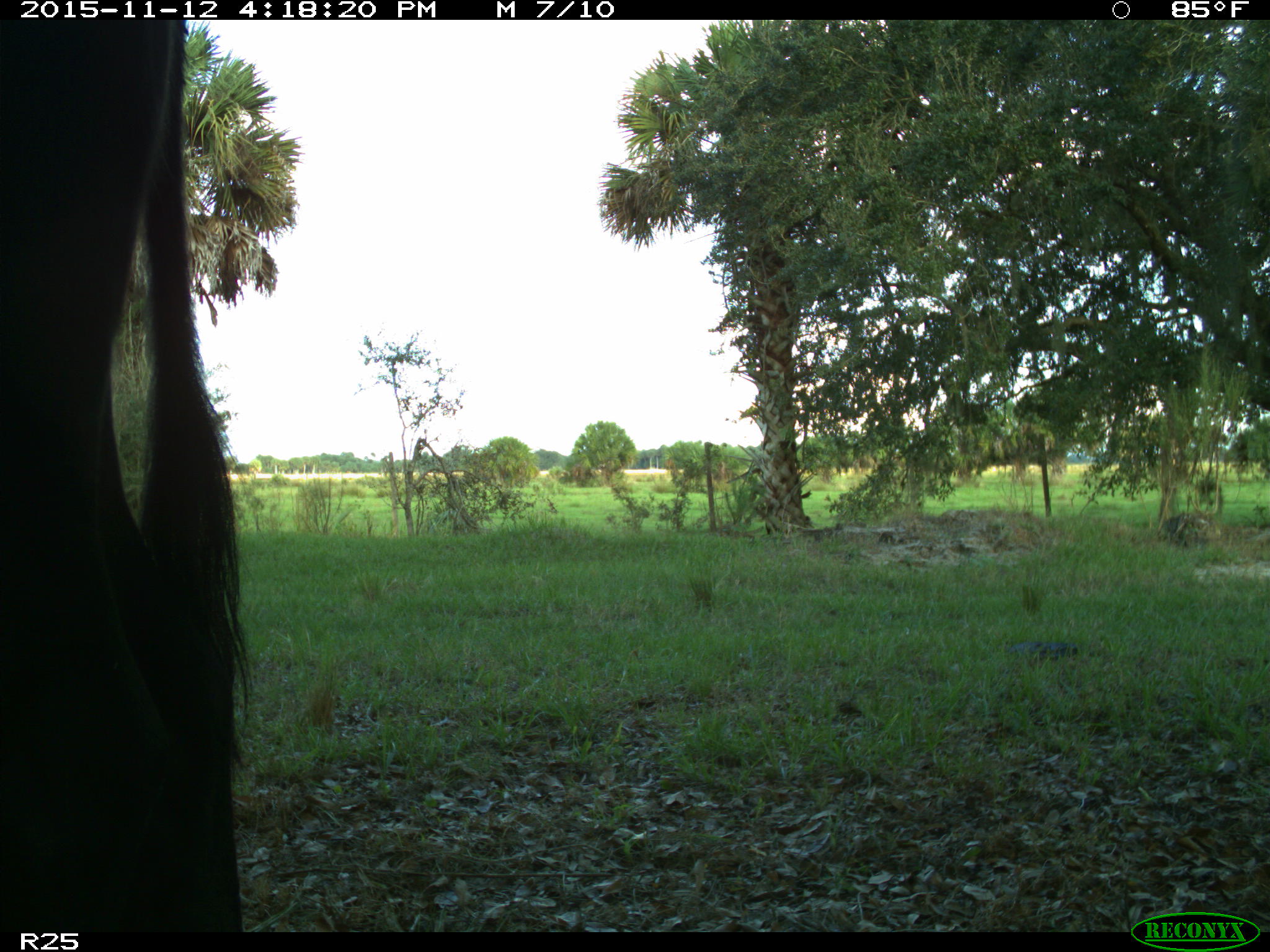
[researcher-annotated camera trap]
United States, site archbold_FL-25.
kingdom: Animalia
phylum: Chordata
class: Mammalia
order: Artiodactyla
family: Bovidae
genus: Bos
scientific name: Bos taurus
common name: domestic cow